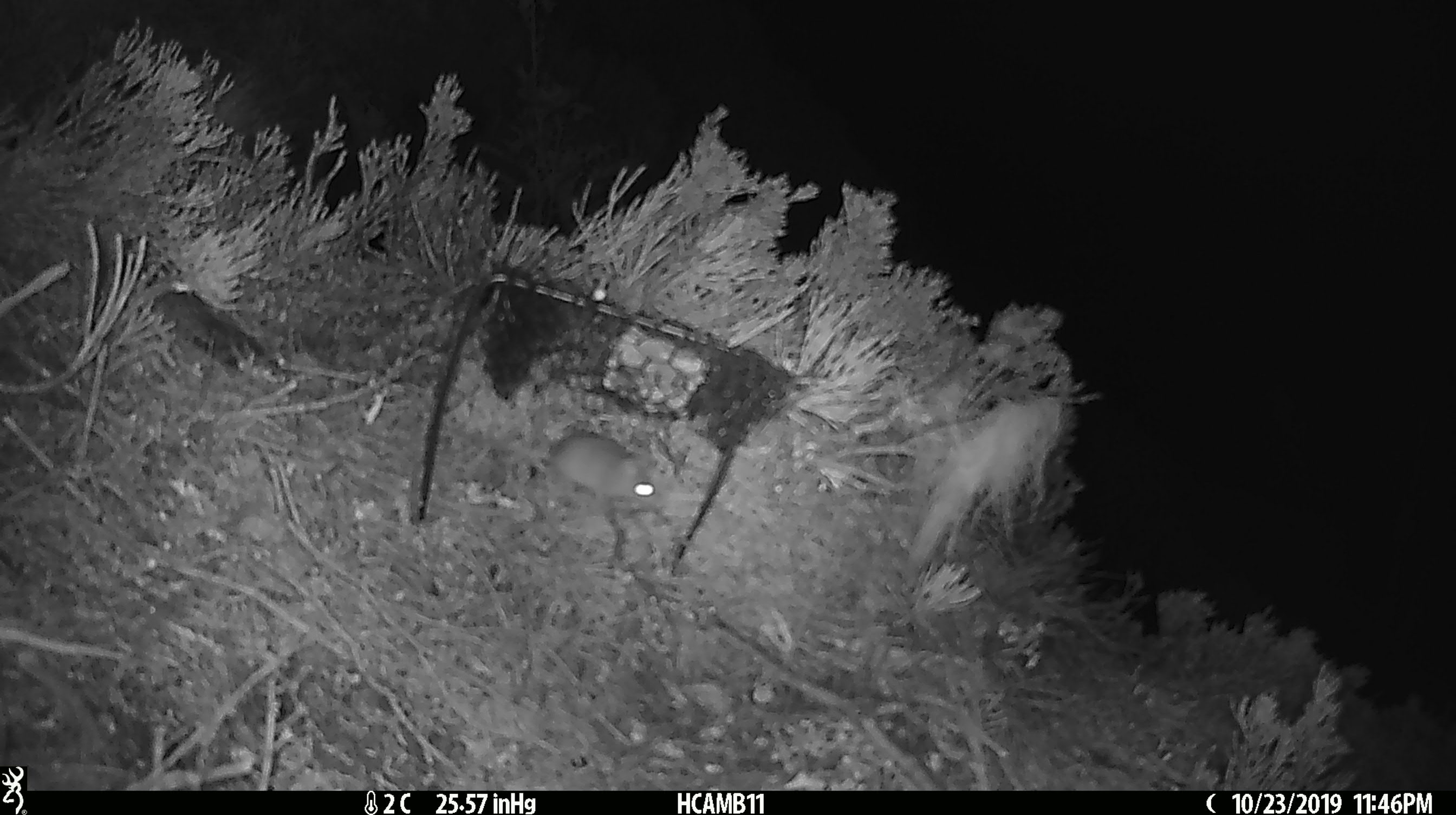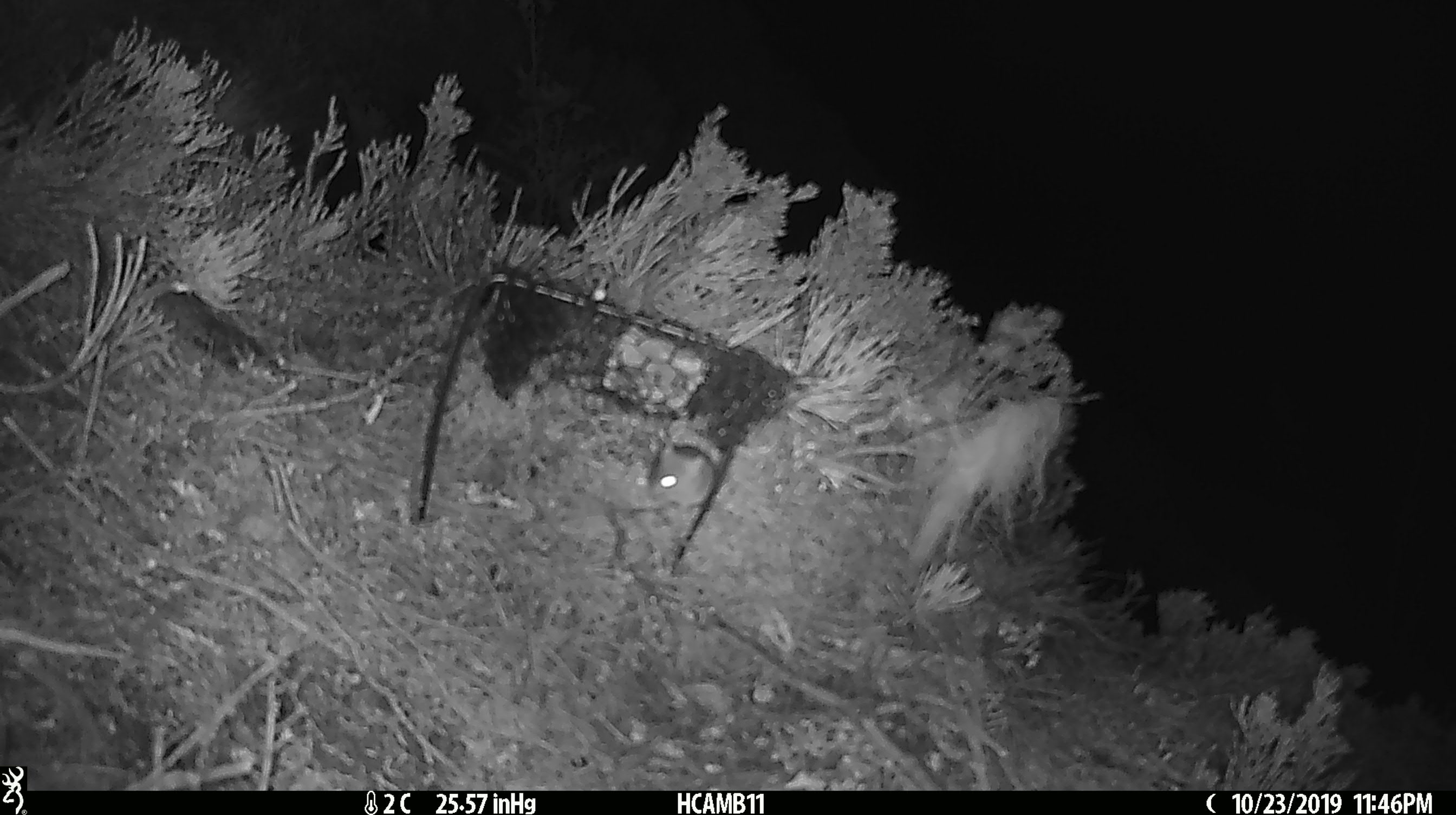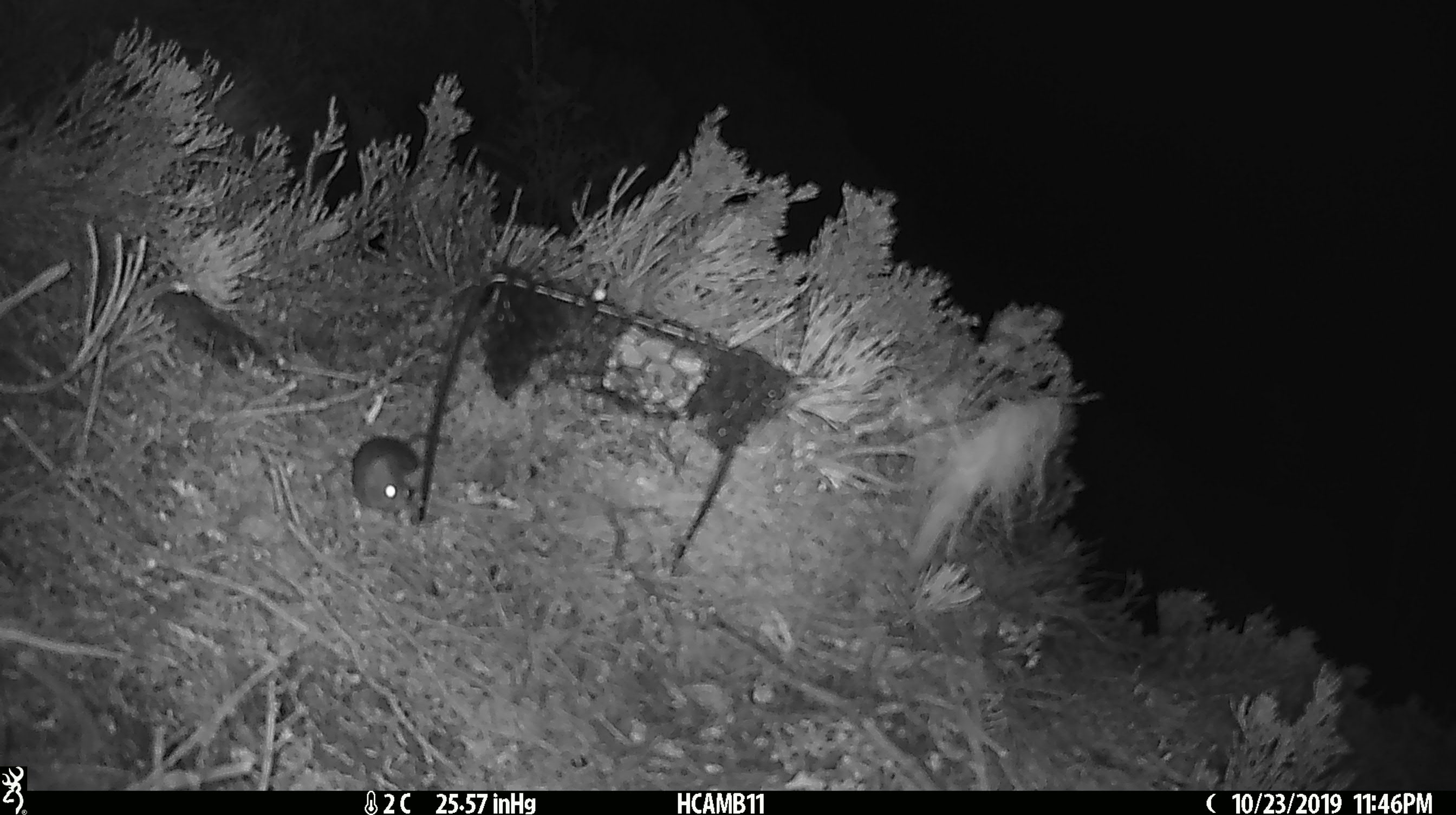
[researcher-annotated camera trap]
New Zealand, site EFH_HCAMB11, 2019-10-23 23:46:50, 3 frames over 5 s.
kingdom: Animalia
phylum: Chordata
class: Mammalia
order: Rodentia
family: Muridae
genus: Mus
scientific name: Mus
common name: mouse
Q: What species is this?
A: Mouse (Mus).